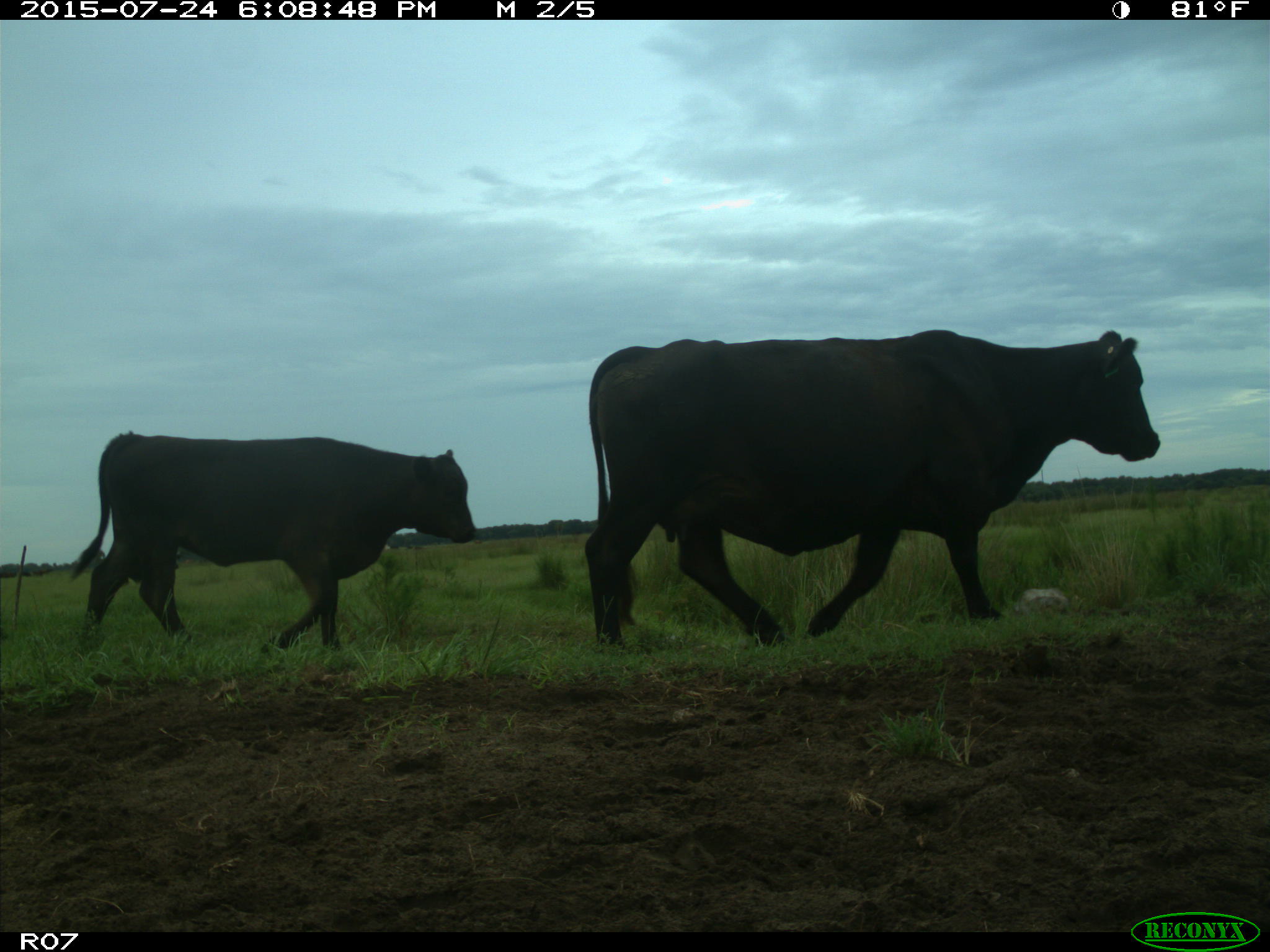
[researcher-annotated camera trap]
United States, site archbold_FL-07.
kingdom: Animalia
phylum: Chordata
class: Mammalia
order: Artiodactyla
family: Bovidae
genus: Bos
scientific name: Bos taurus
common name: domestic cow